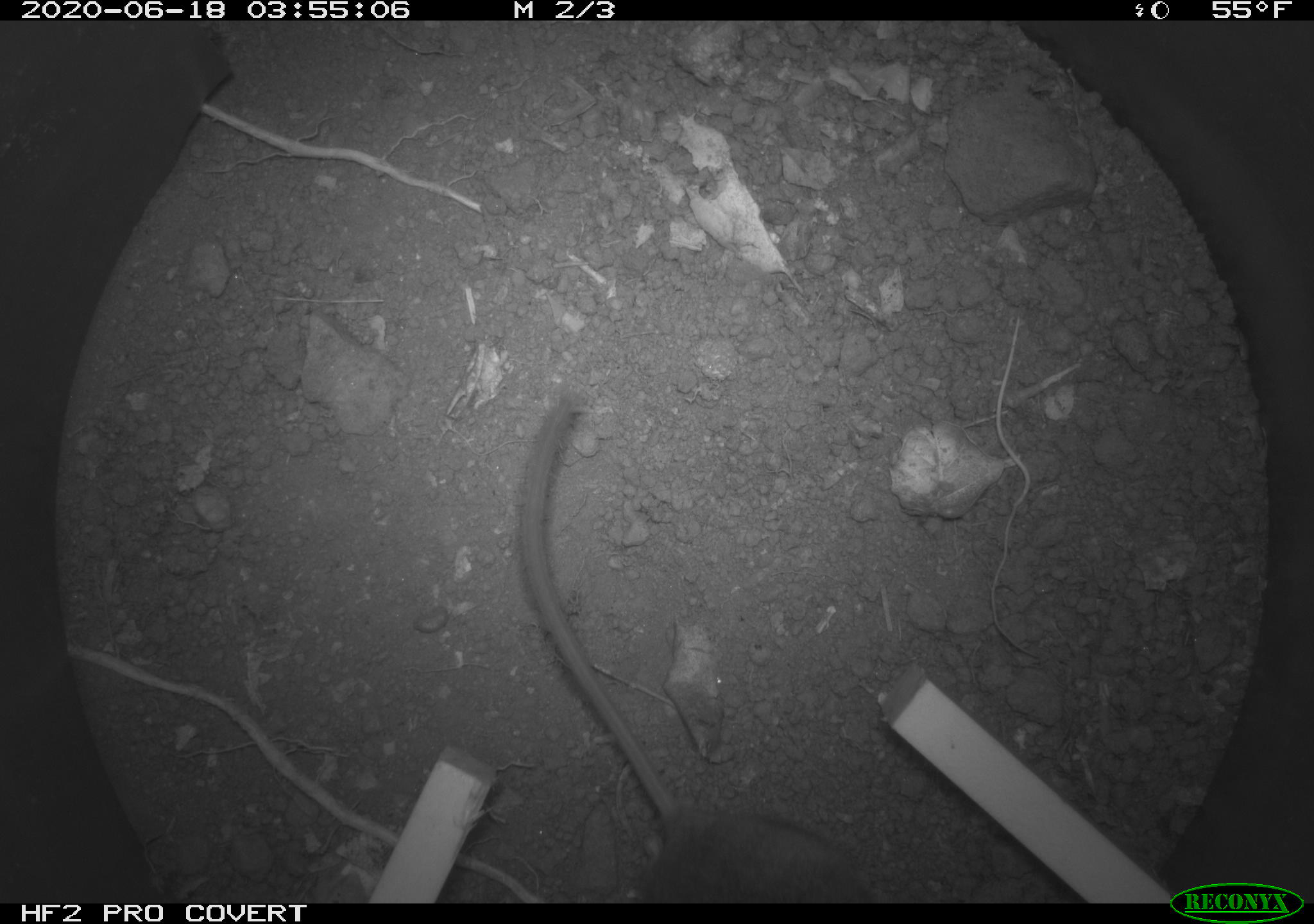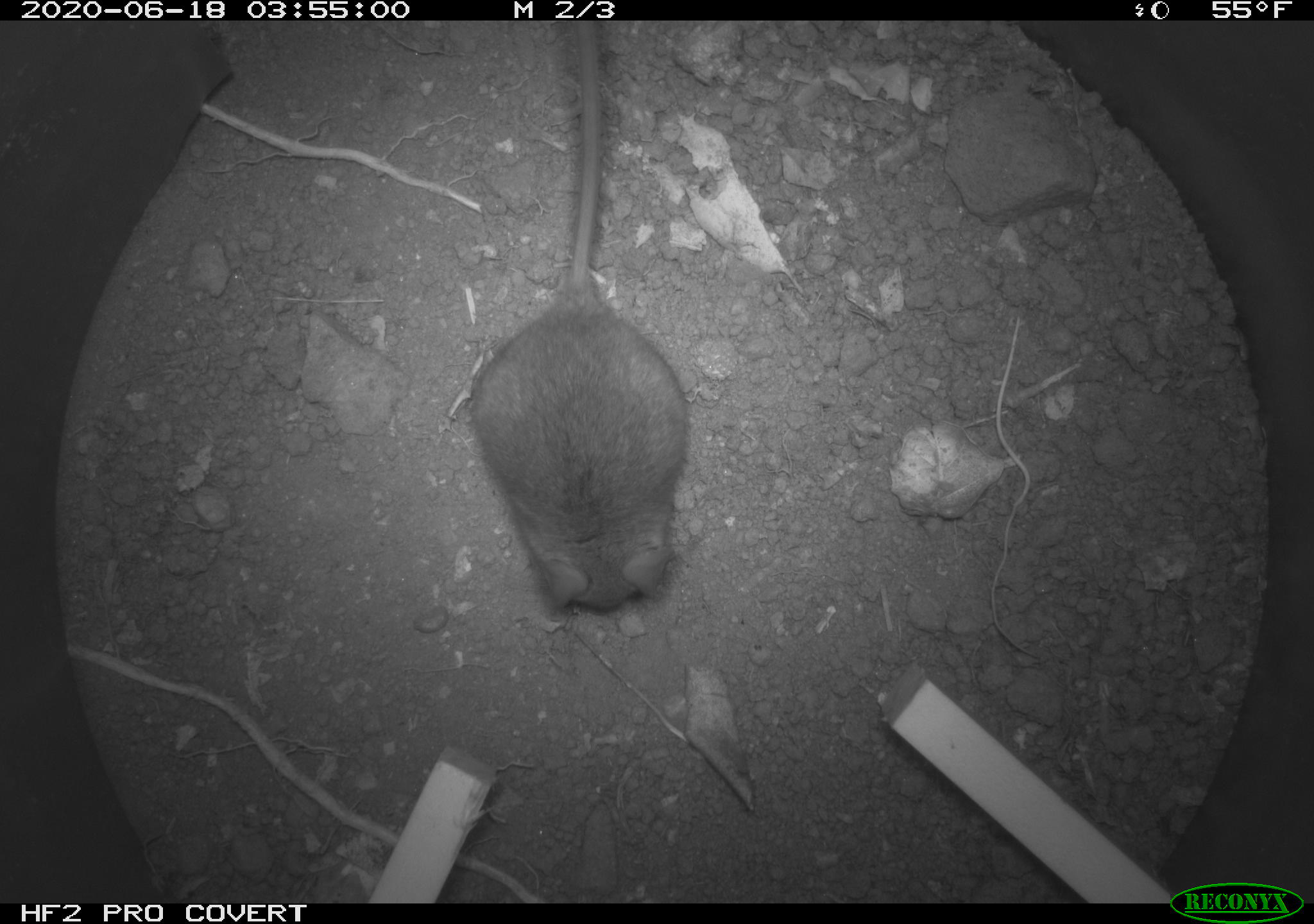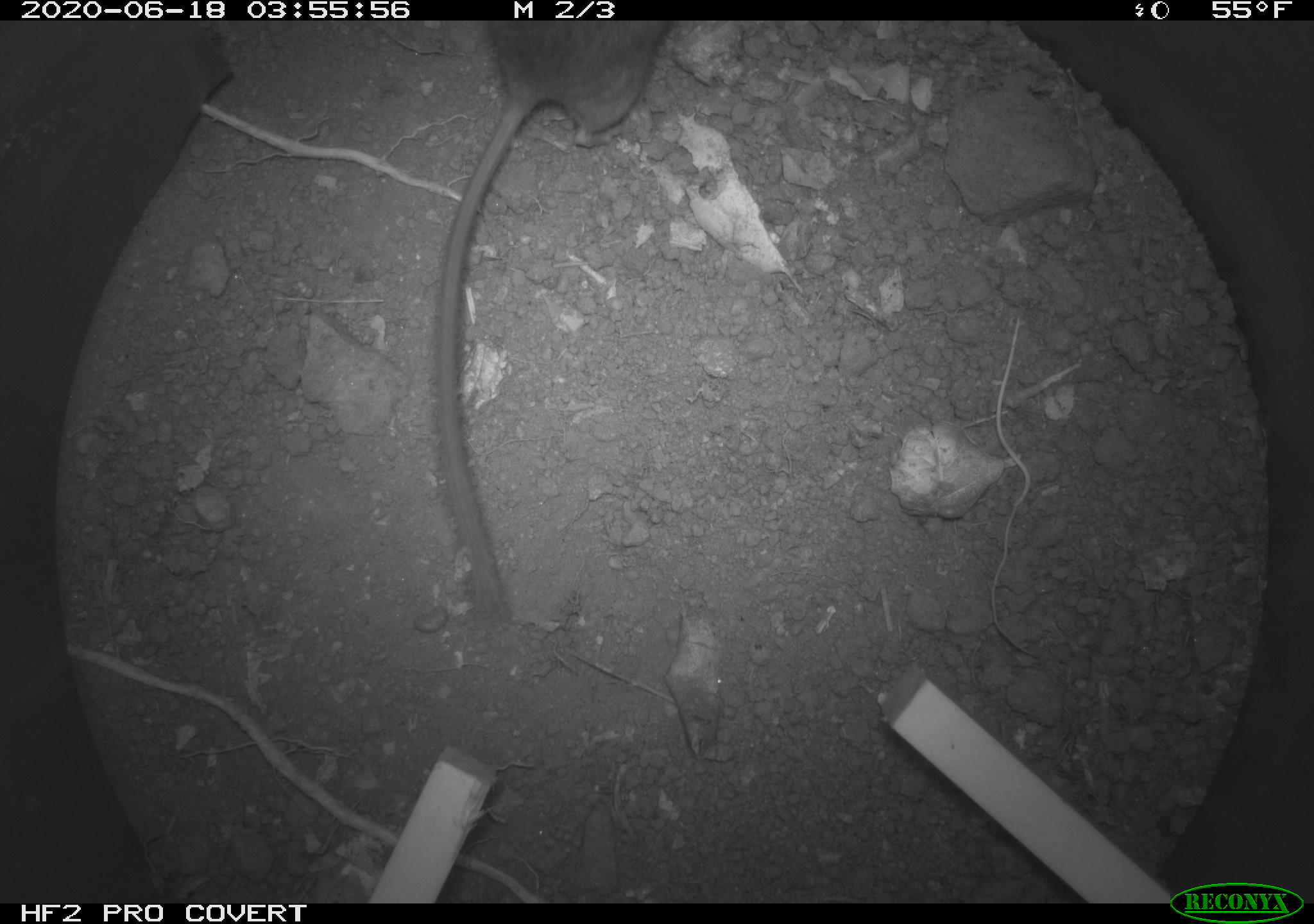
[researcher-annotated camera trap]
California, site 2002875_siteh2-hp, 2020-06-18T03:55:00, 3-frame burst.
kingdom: Animalia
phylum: Chordata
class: Mammalia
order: Rodentia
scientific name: Rodentia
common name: mouse species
Mouse species (Rodentia).